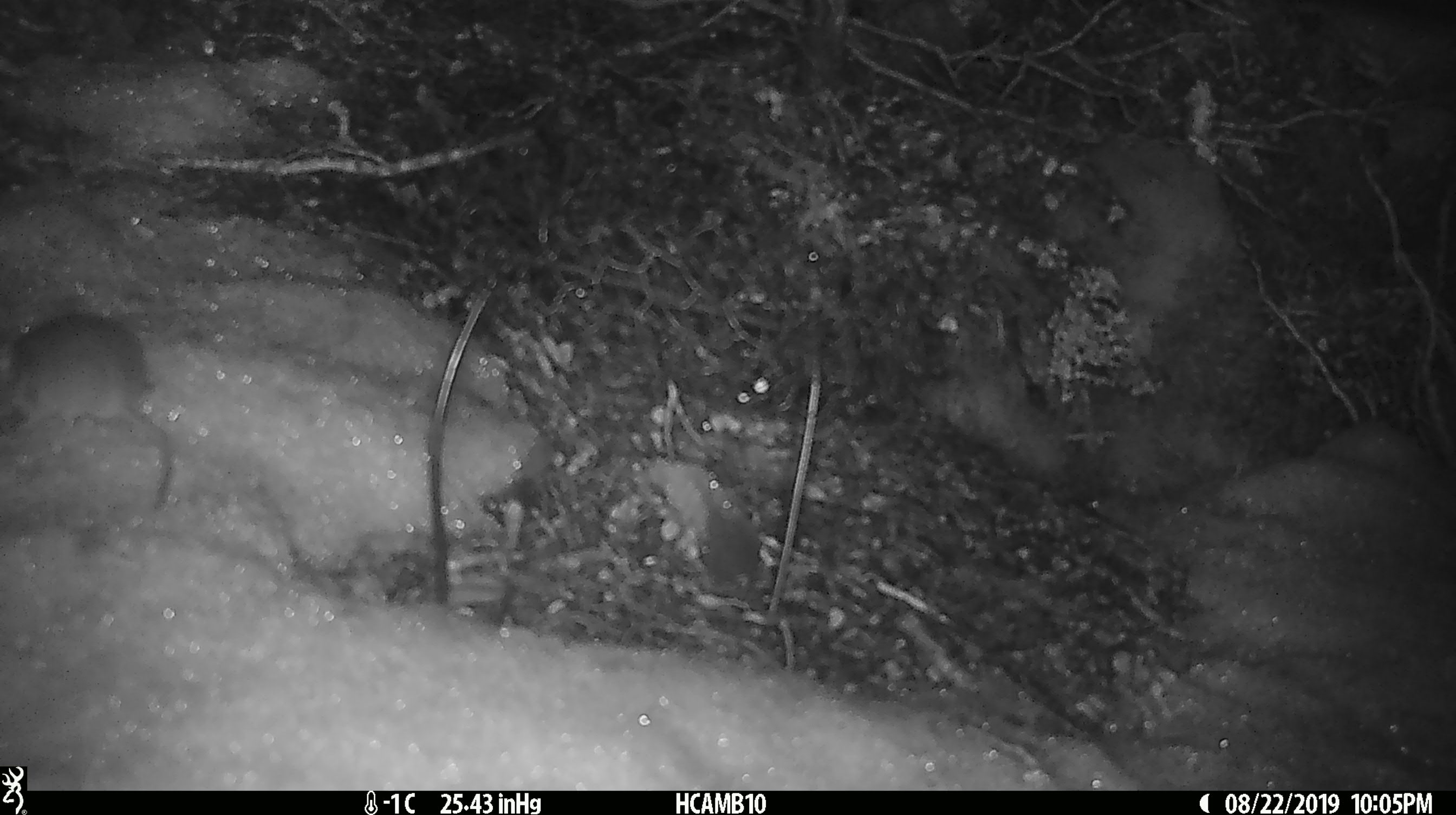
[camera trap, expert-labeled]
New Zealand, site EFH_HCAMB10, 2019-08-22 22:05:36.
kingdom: Animalia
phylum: Chordata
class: Mammalia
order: Rodentia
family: Muridae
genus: Mus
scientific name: Mus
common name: mouse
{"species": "mouse (Mus)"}